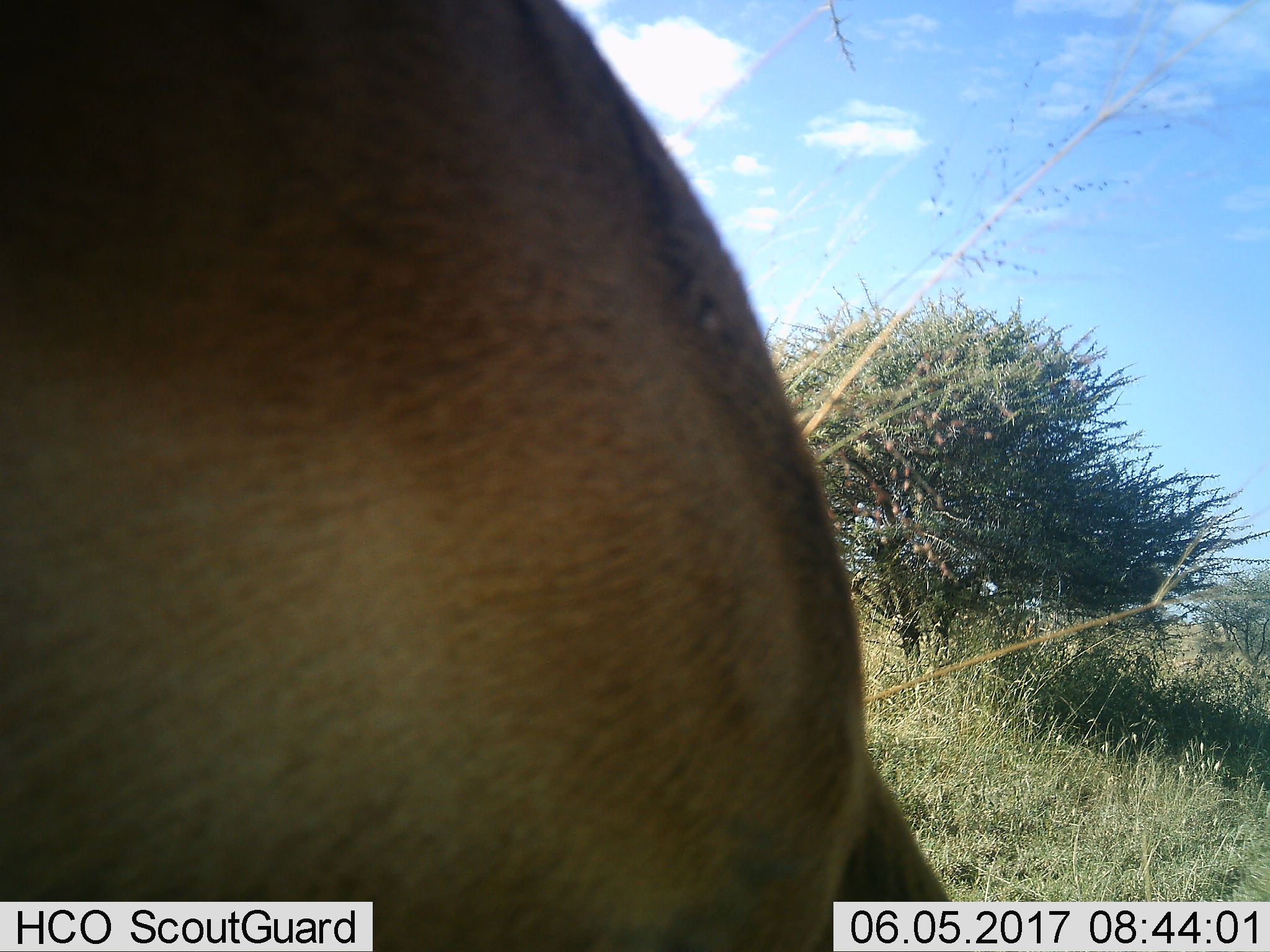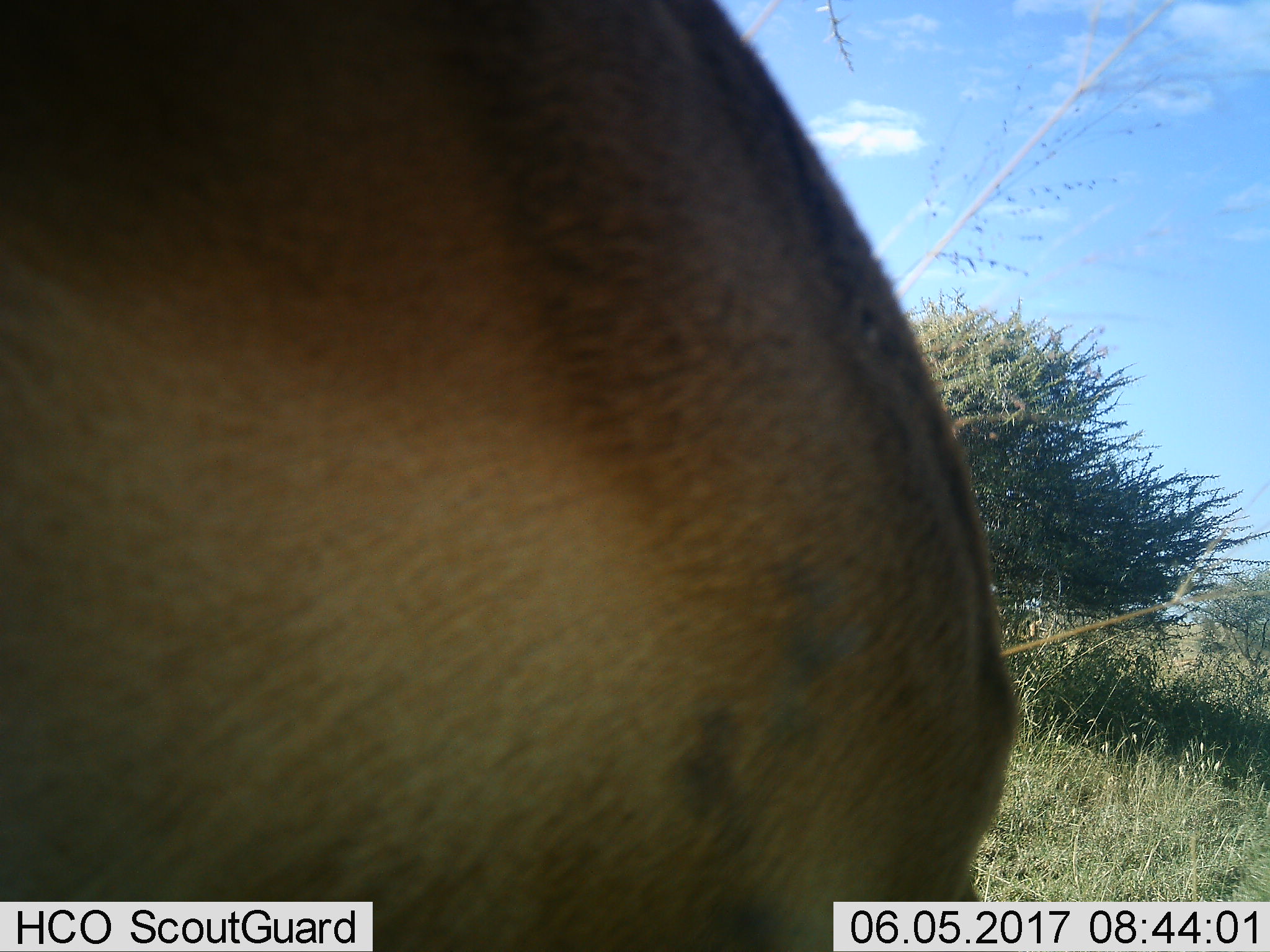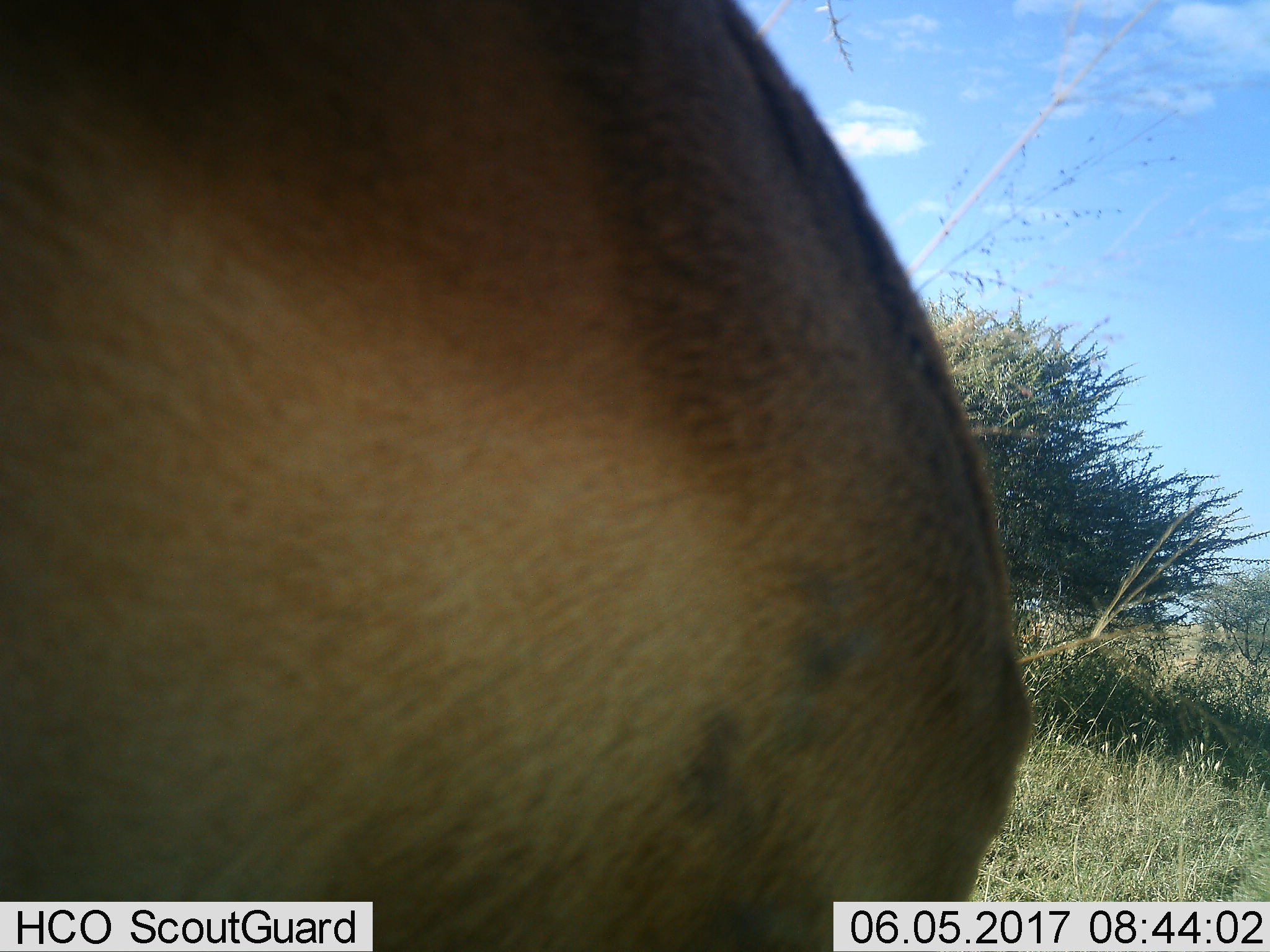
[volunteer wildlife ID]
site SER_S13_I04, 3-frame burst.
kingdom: Animalia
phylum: Chordata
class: Mammalia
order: Artiodactyla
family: Bovidae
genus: Aepyceros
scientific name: Aepyceros melampus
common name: impala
Impala (Aepyceros melampus), count 1. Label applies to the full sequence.